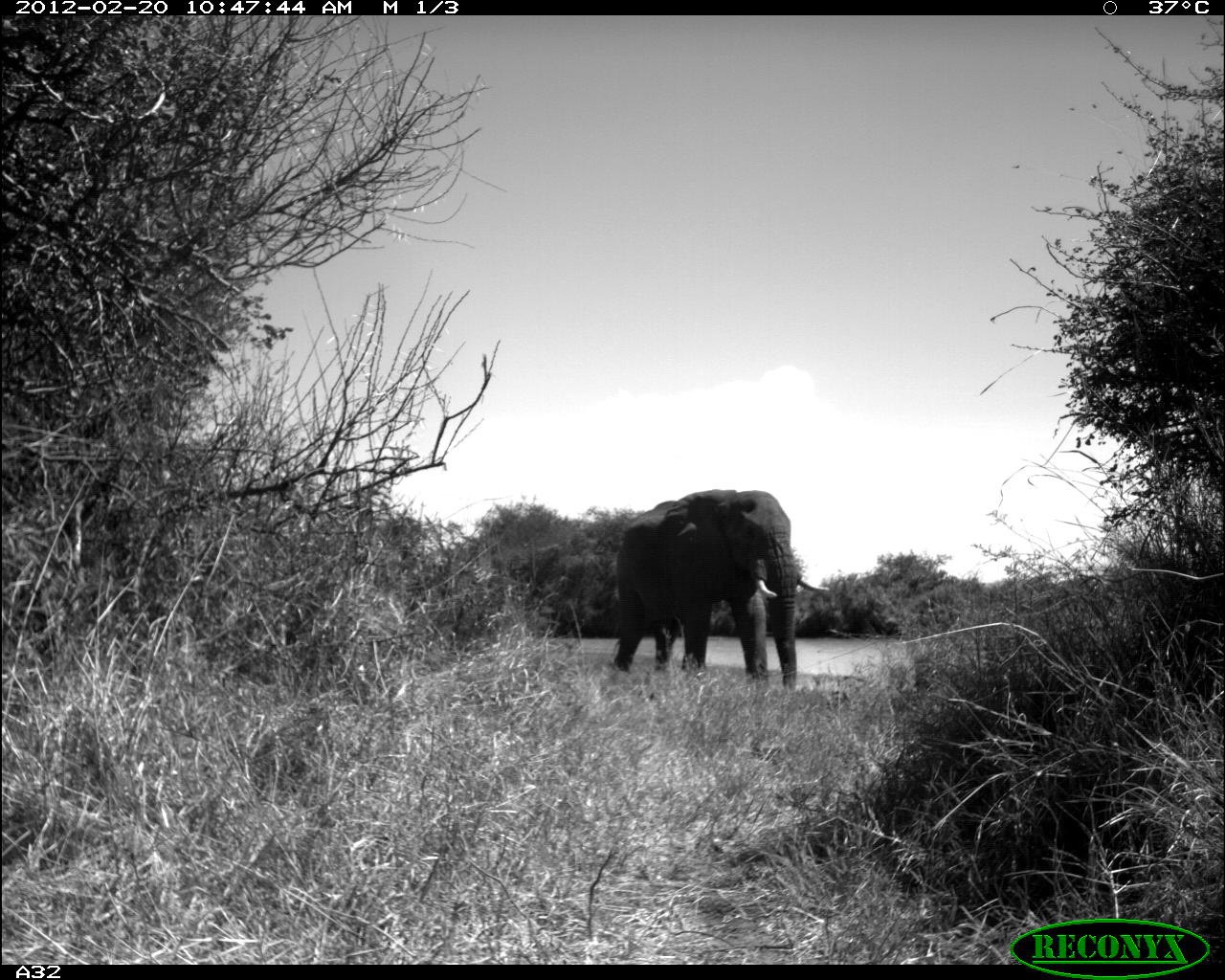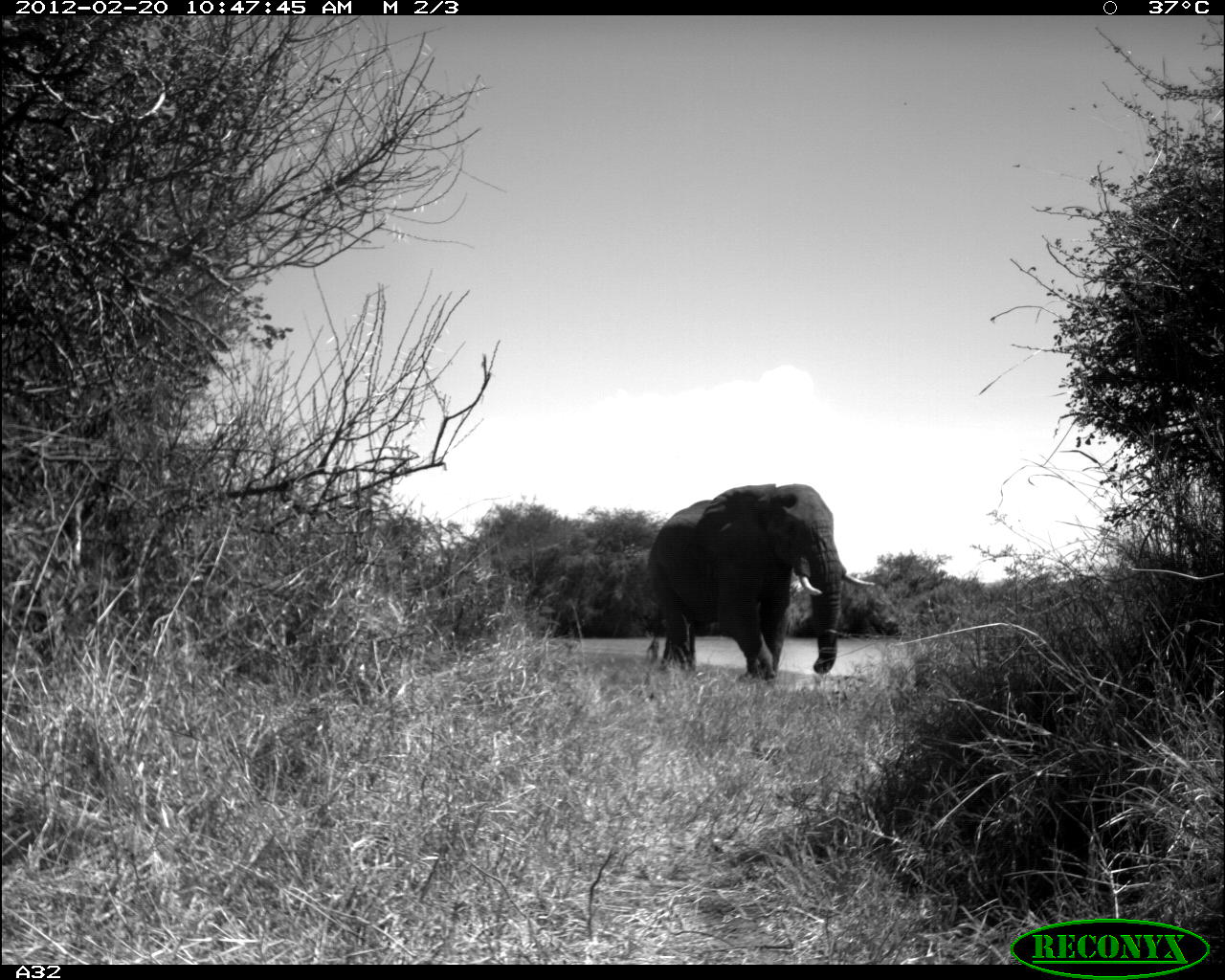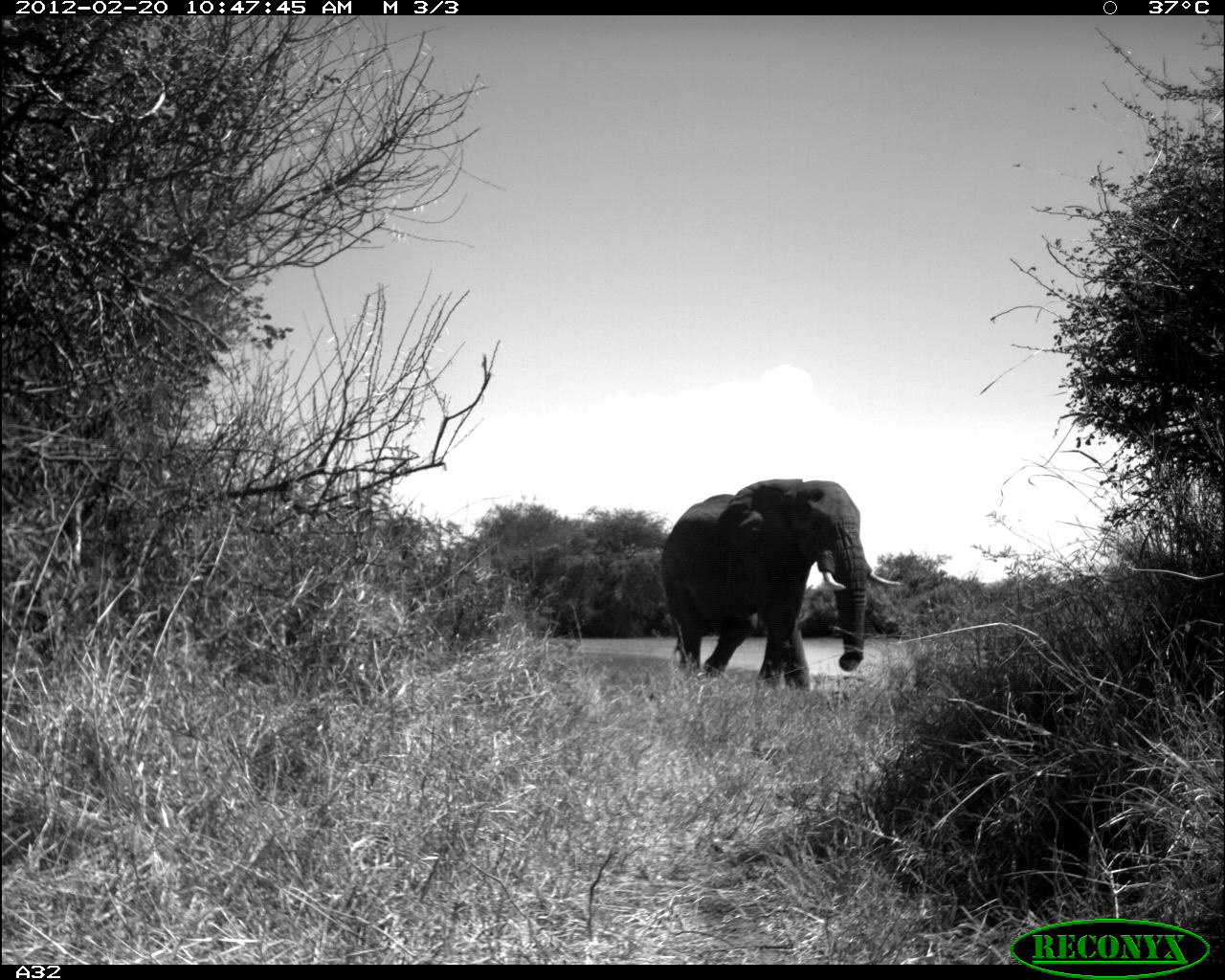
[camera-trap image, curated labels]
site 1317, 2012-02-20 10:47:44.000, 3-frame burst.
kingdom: Animalia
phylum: Chordata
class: Mammalia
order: Proboscidea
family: Elephantidae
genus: Loxodonta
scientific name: Loxodonta africana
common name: african bush elephant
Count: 1.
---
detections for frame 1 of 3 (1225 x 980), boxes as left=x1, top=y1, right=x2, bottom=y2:
loxodonta africana: left=612, top=488, right=832, bottom=690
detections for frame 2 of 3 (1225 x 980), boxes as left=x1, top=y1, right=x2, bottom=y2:
loxodonta africana: left=643, top=478, right=878, bottom=683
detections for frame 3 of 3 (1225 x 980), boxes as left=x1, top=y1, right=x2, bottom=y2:
loxodonta africana: left=655, top=476, right=906, bottom=697